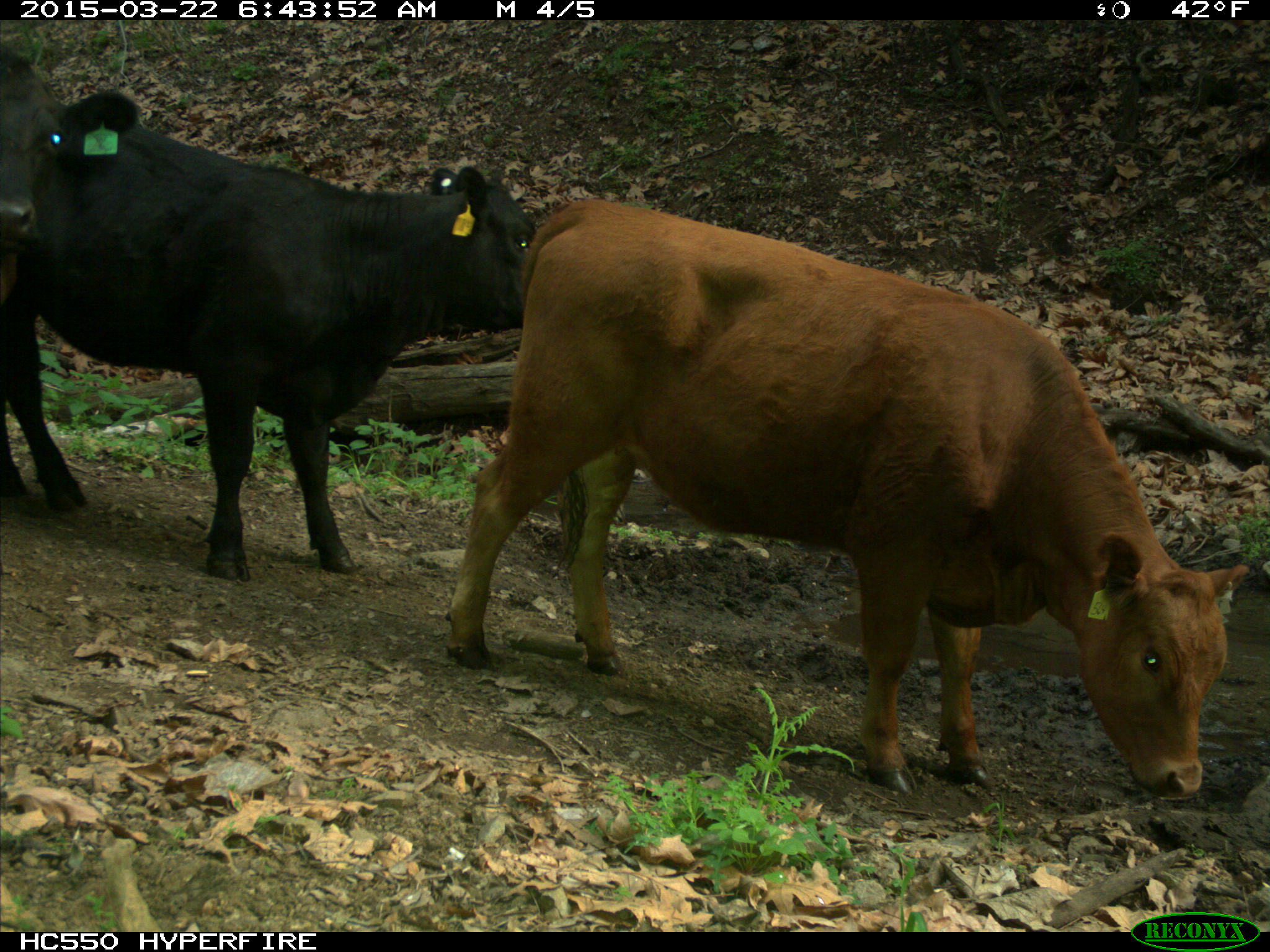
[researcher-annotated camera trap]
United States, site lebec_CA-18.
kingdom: Animalia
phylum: Chordata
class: Mammalia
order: Artiodactyla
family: Bovidae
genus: Bos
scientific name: Bos taurus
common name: domestic cow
Bos taurus (domestic cow).